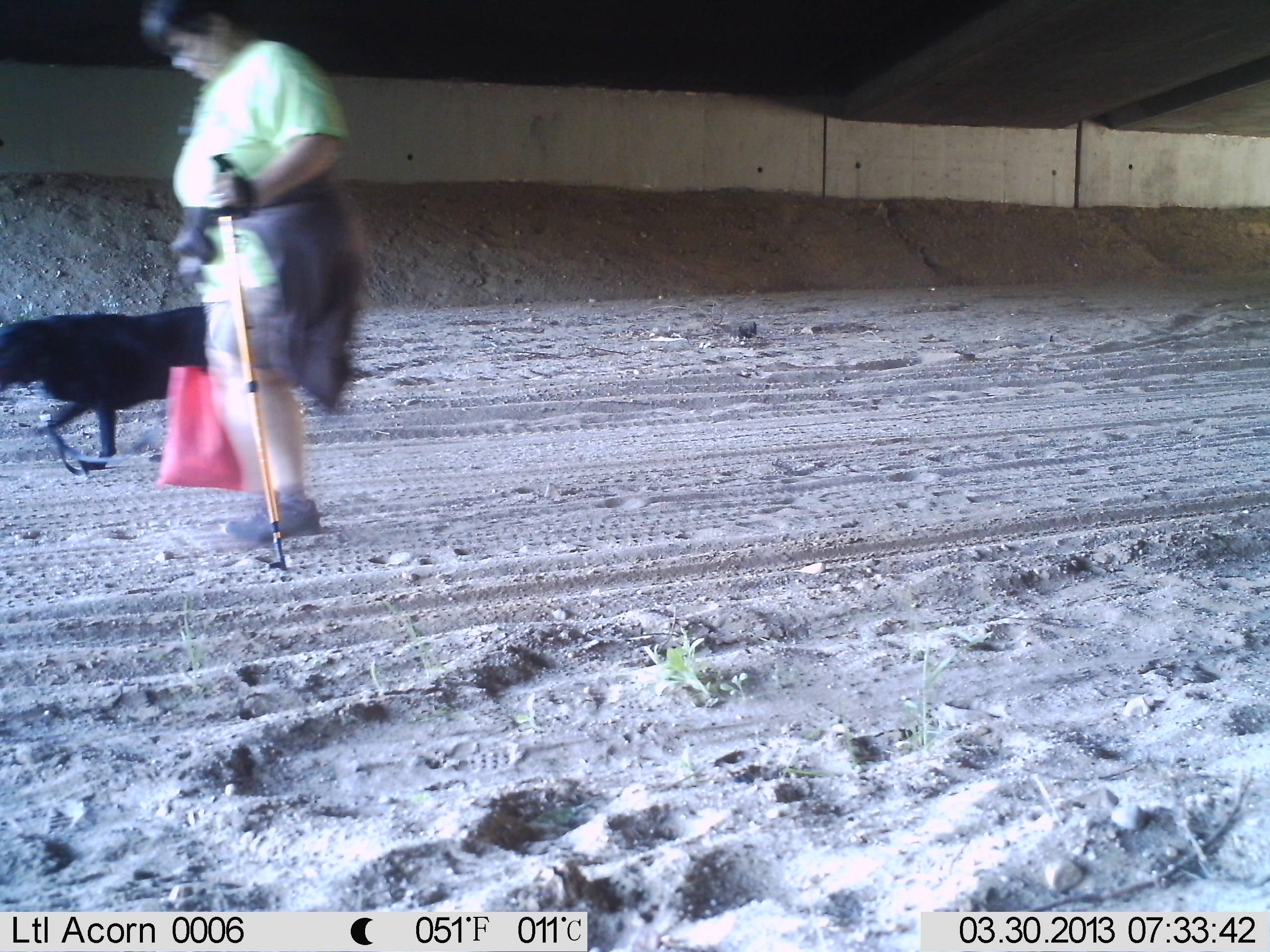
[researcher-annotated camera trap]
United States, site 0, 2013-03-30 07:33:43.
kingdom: Animalia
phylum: Chordata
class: Mammalia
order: Carnivora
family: Canidae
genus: Canis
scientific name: Canis familiaris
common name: domestic dog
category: dog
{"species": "dog (domestic dog) (Canis familiaris)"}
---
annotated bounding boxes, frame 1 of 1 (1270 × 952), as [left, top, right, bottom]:
dog: [0, 259, 265, 472]